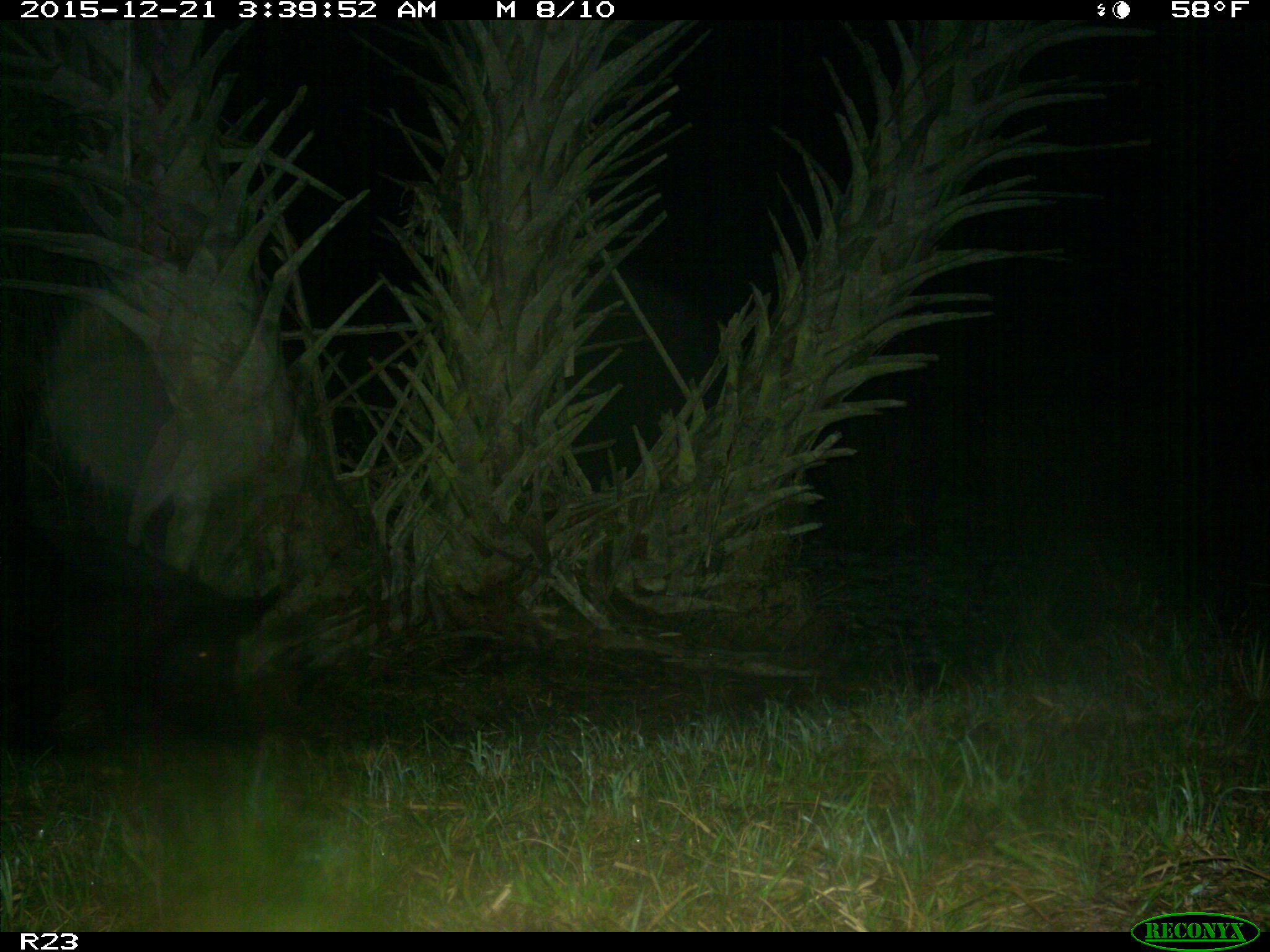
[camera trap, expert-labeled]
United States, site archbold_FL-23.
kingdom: Animalia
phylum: Chordata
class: Mammalia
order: Artiodactyla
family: Suidae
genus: Sus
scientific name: Sus scrofa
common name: wild boar